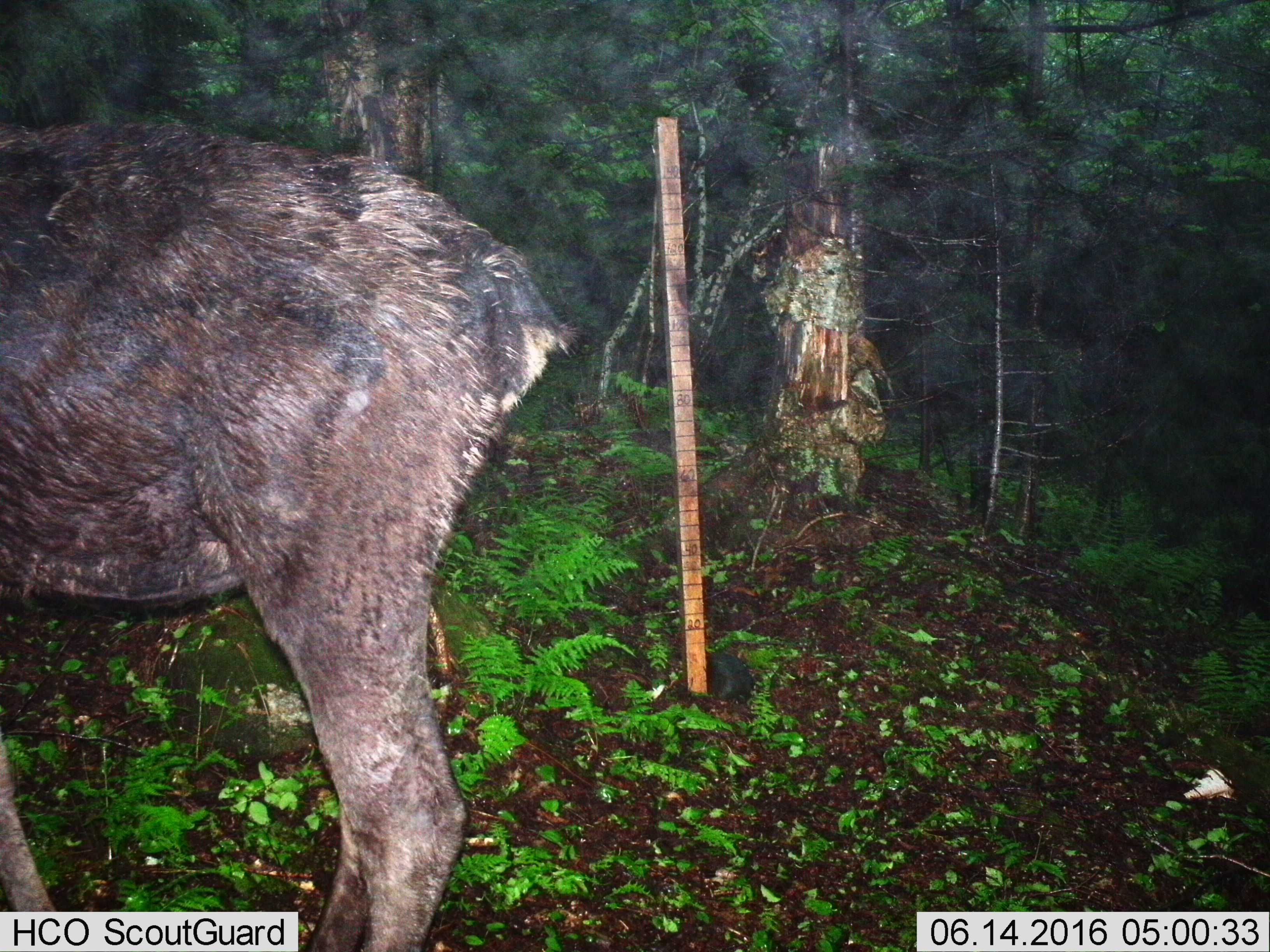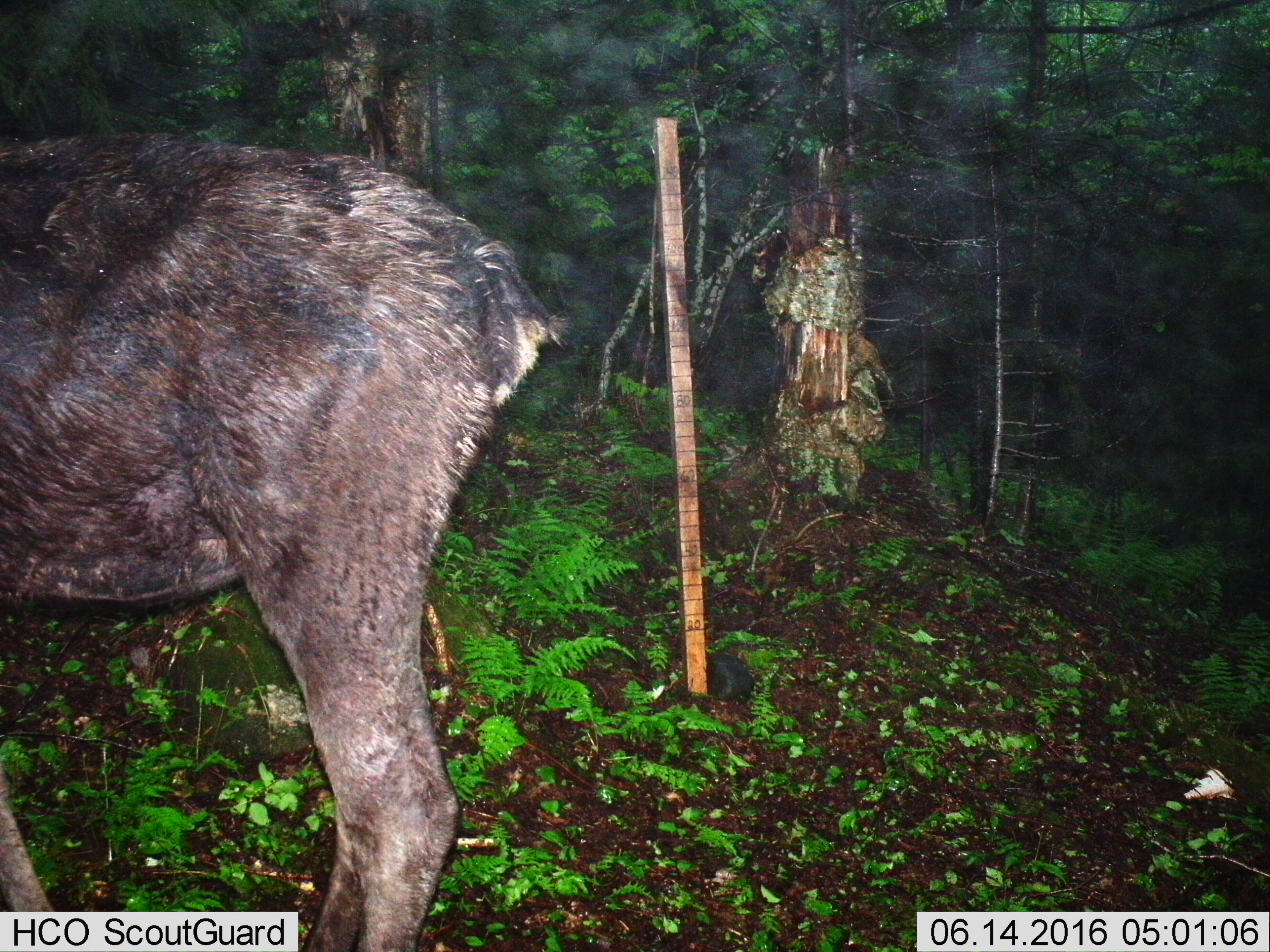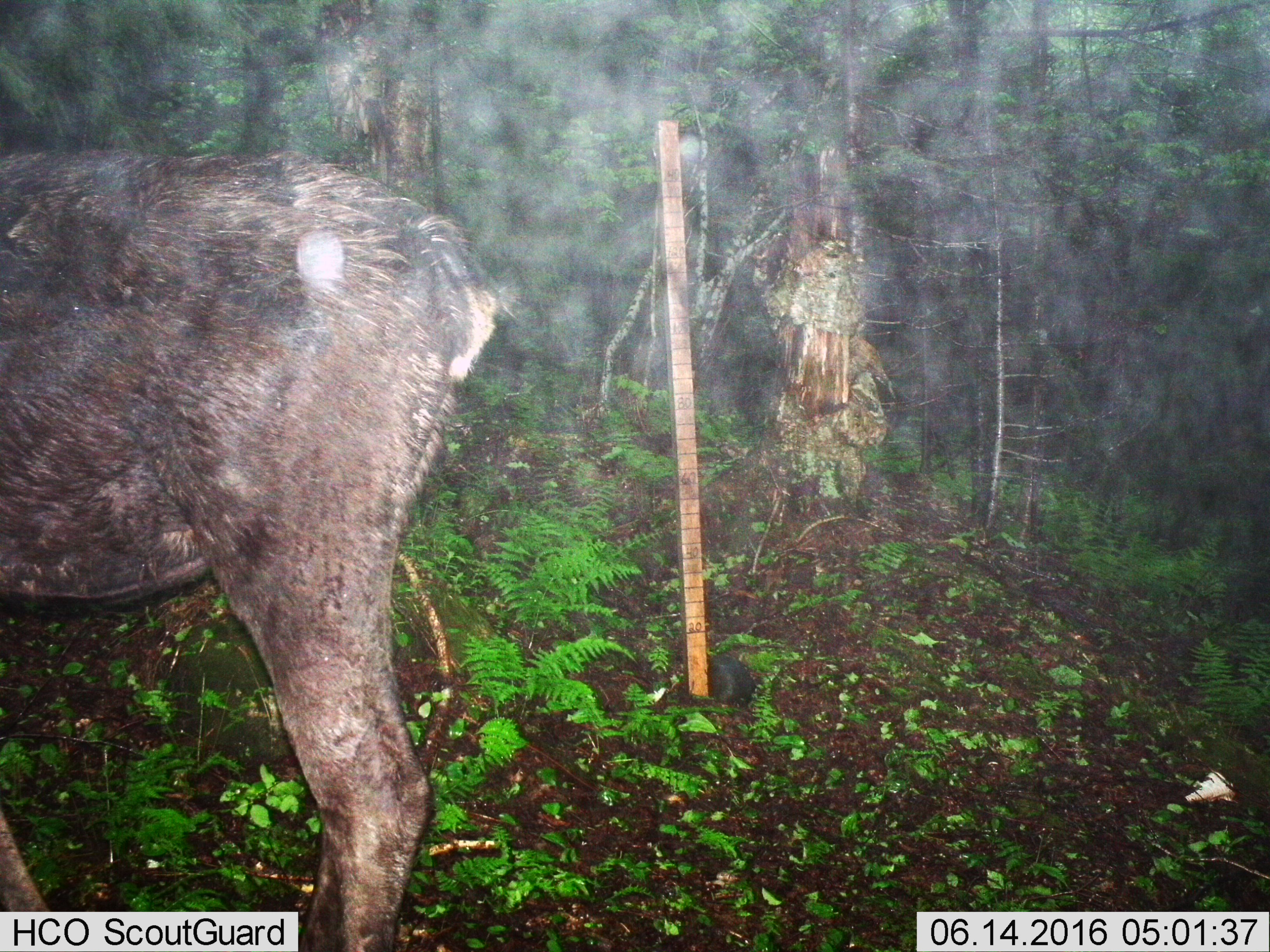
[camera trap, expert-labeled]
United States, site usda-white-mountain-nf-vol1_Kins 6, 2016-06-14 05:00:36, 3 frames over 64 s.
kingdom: Animalia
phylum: Chordata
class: Mammalia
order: Artiodactyla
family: Cervidae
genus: Alces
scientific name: Alces alces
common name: moose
Moose (Alces alces).